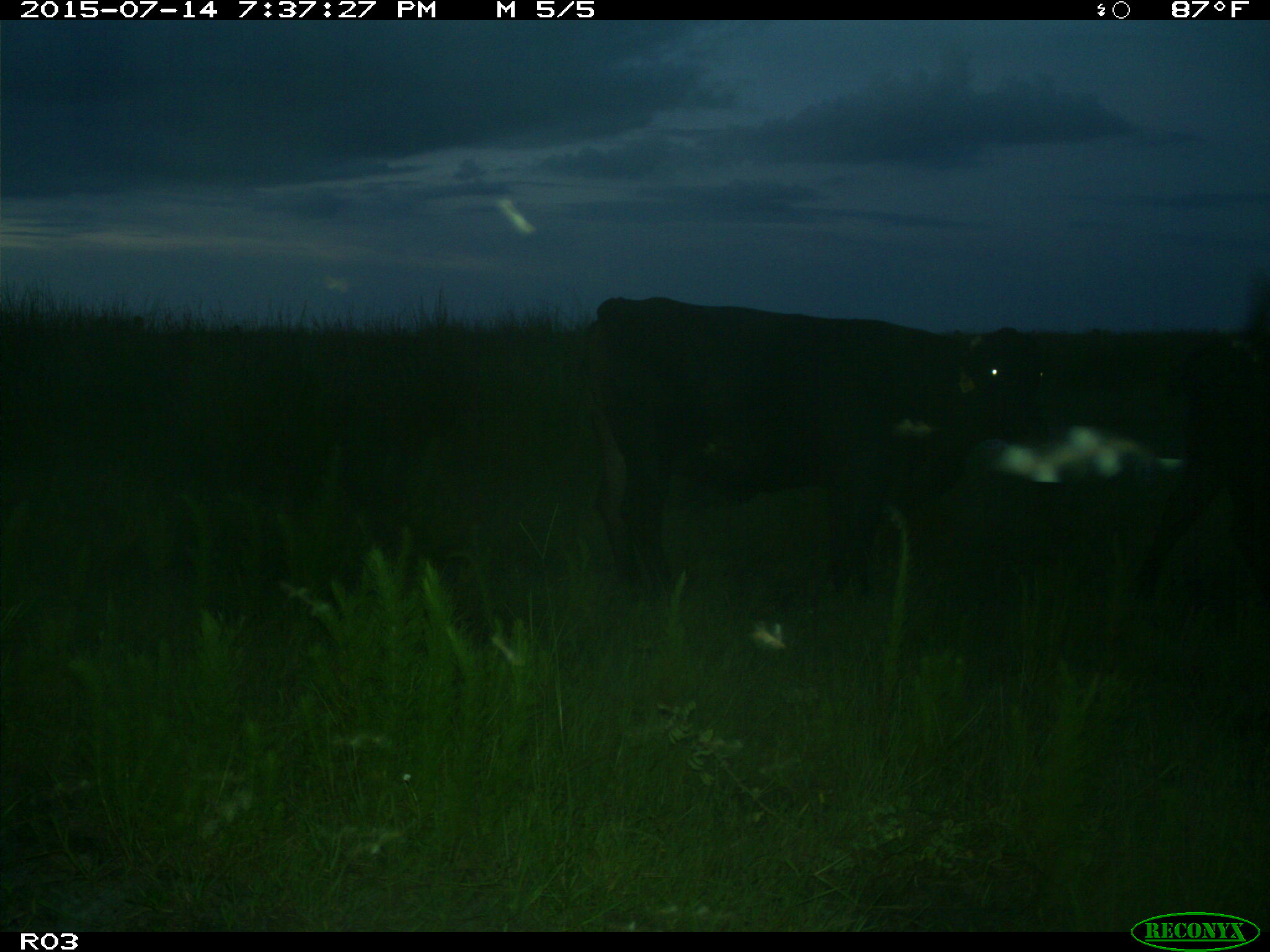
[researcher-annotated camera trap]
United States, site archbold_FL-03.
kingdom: Animalia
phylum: Chordata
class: Mammalia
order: Artiodactyla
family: Bovidae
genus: Bos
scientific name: Bos taurus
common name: domestic cow